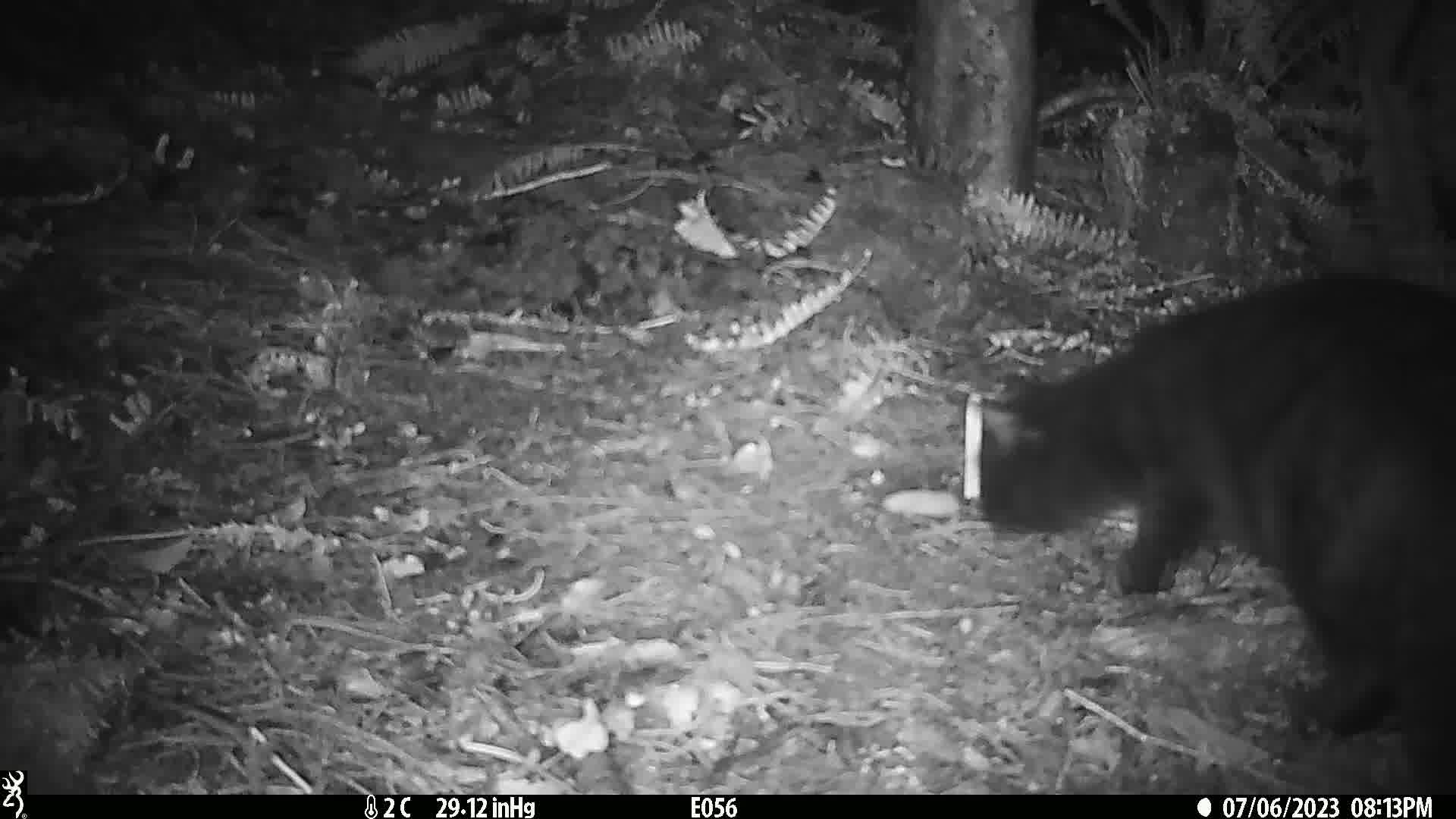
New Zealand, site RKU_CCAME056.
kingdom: Animalia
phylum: Chordata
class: Mammalia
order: Carnivora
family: Felidae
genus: Felis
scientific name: Felis catus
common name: domestic cat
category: cat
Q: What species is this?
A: Cat (domestic cat) (Felis catus).